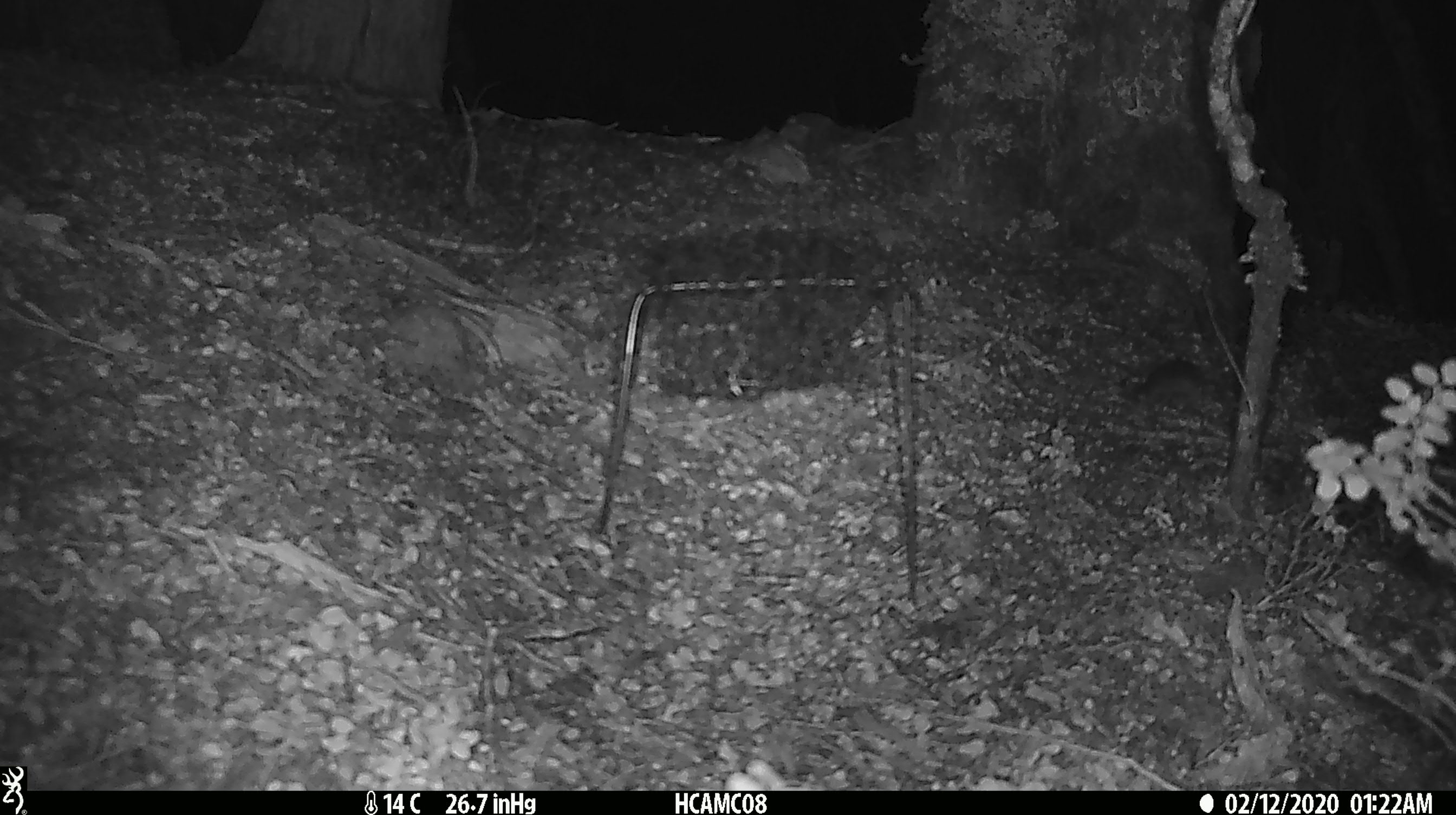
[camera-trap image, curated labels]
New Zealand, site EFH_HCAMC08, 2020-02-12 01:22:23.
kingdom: Animalia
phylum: Chordata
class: Mammalia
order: Rodentia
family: Muridae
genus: Mus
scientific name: Mus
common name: mouse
Mouse (Mus).